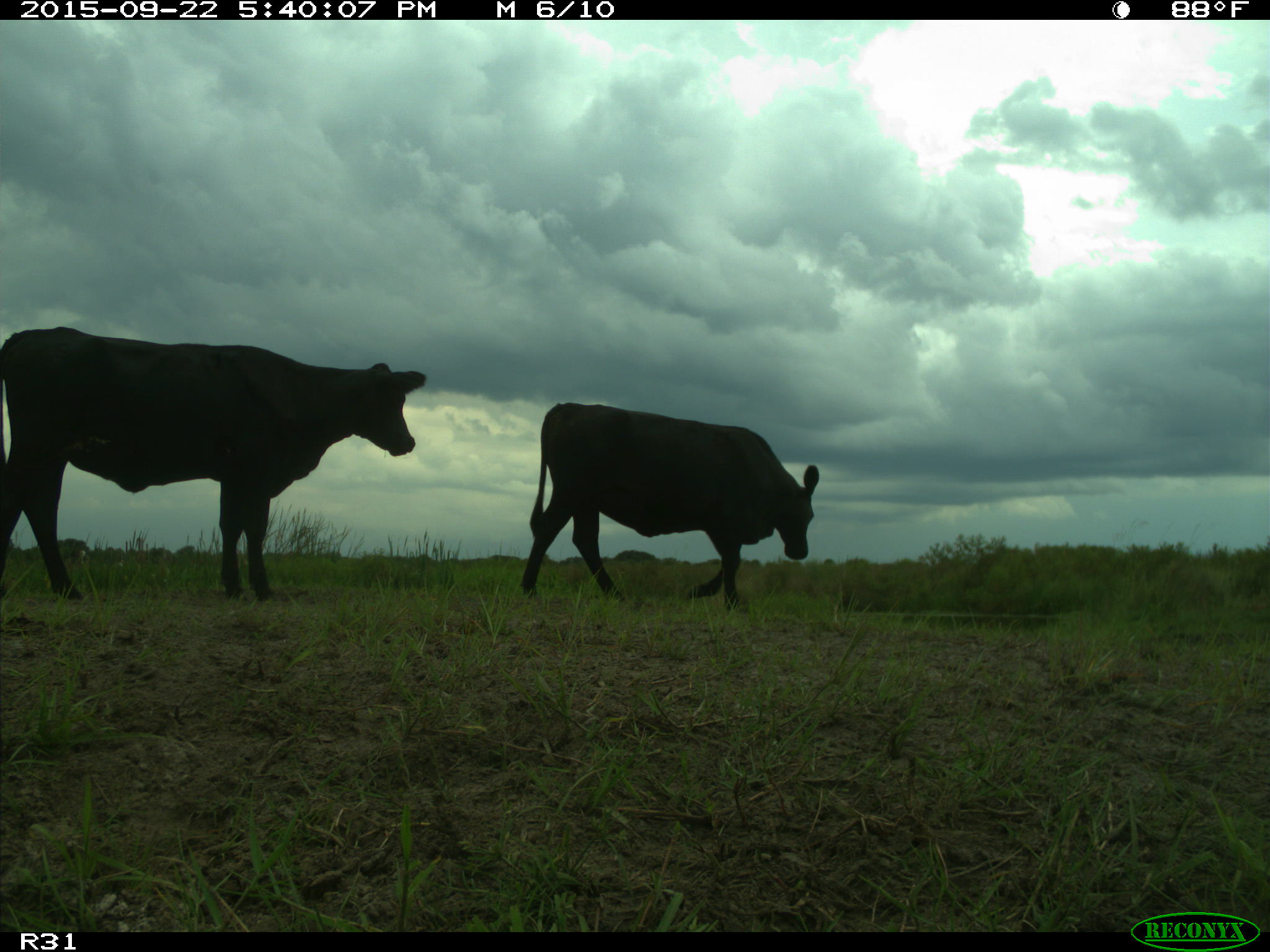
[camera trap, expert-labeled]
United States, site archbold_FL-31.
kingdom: Animalia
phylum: Chordata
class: Mammalia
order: Artiodactyla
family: Bovidae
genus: Bos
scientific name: Bos taurus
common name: domestic cow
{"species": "Bos taurus (domestic cow)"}